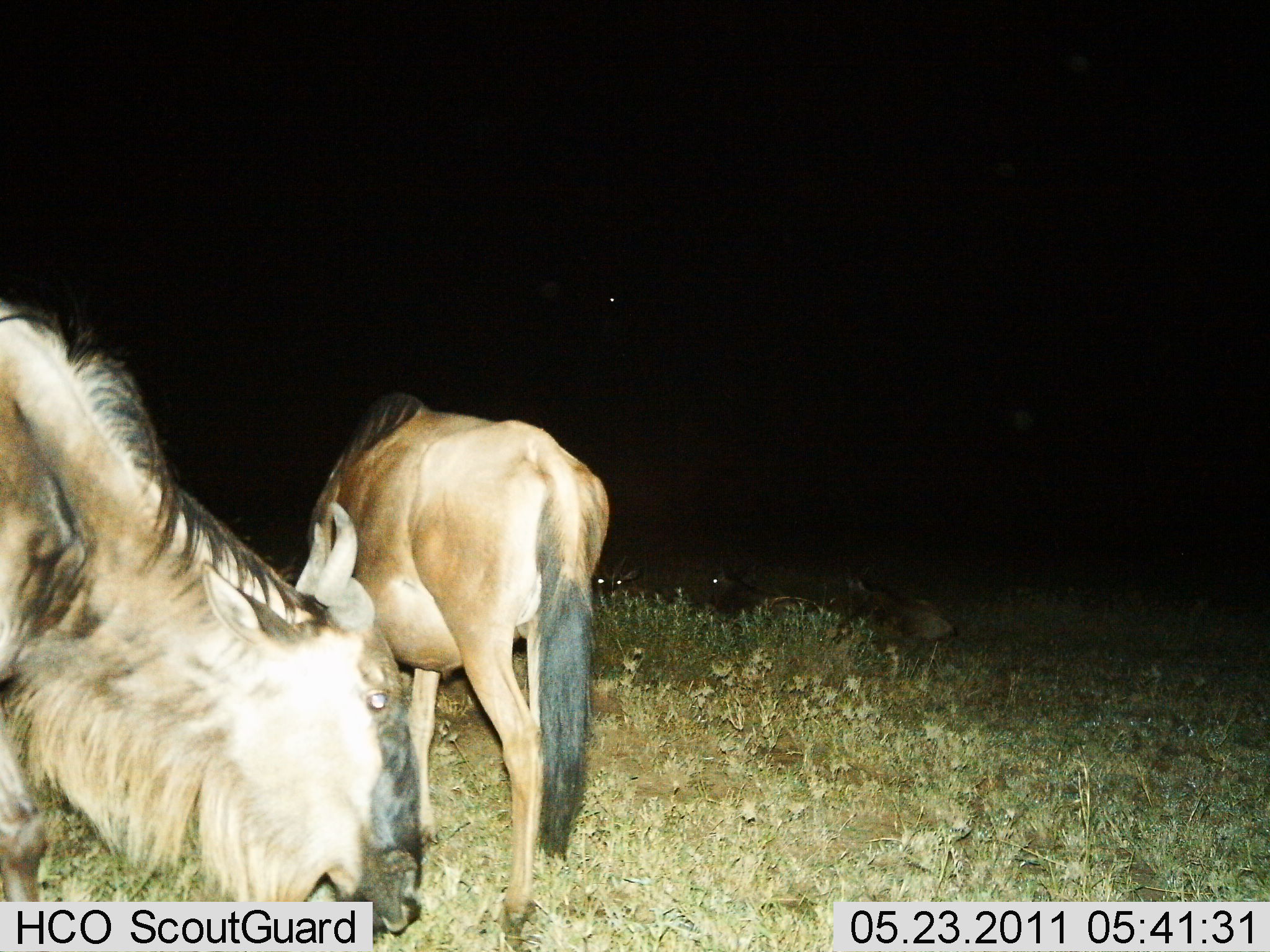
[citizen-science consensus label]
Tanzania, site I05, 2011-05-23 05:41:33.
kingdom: Animalia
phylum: Chordata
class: Mammalia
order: Artiodactyla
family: Bovidae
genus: Connochaetes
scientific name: Connochaetes taurinus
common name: blue wildebeest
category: wildebeest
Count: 2.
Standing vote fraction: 60%.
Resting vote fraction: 30%.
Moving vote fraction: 30%.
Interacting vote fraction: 0%.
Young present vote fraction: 0%.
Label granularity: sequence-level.